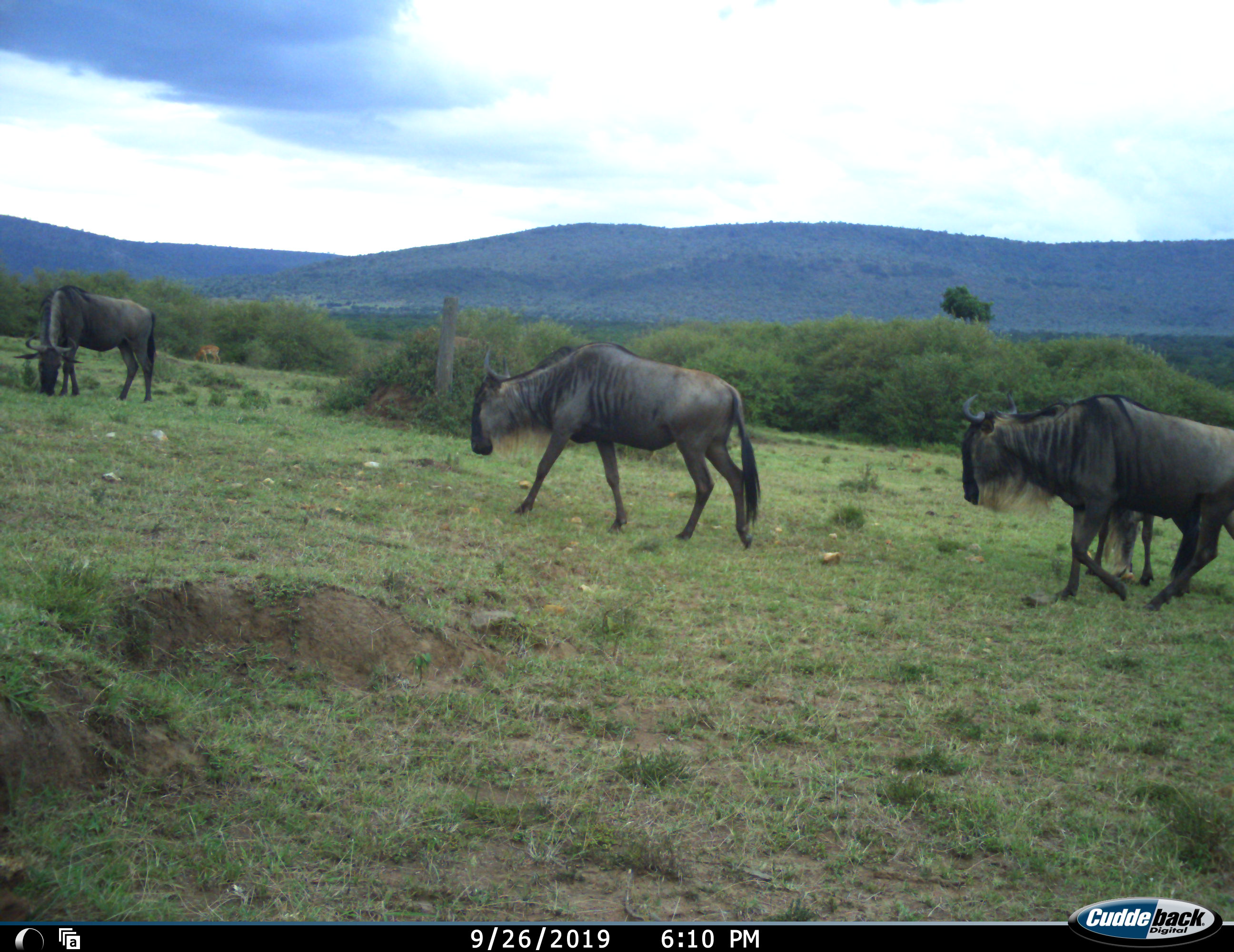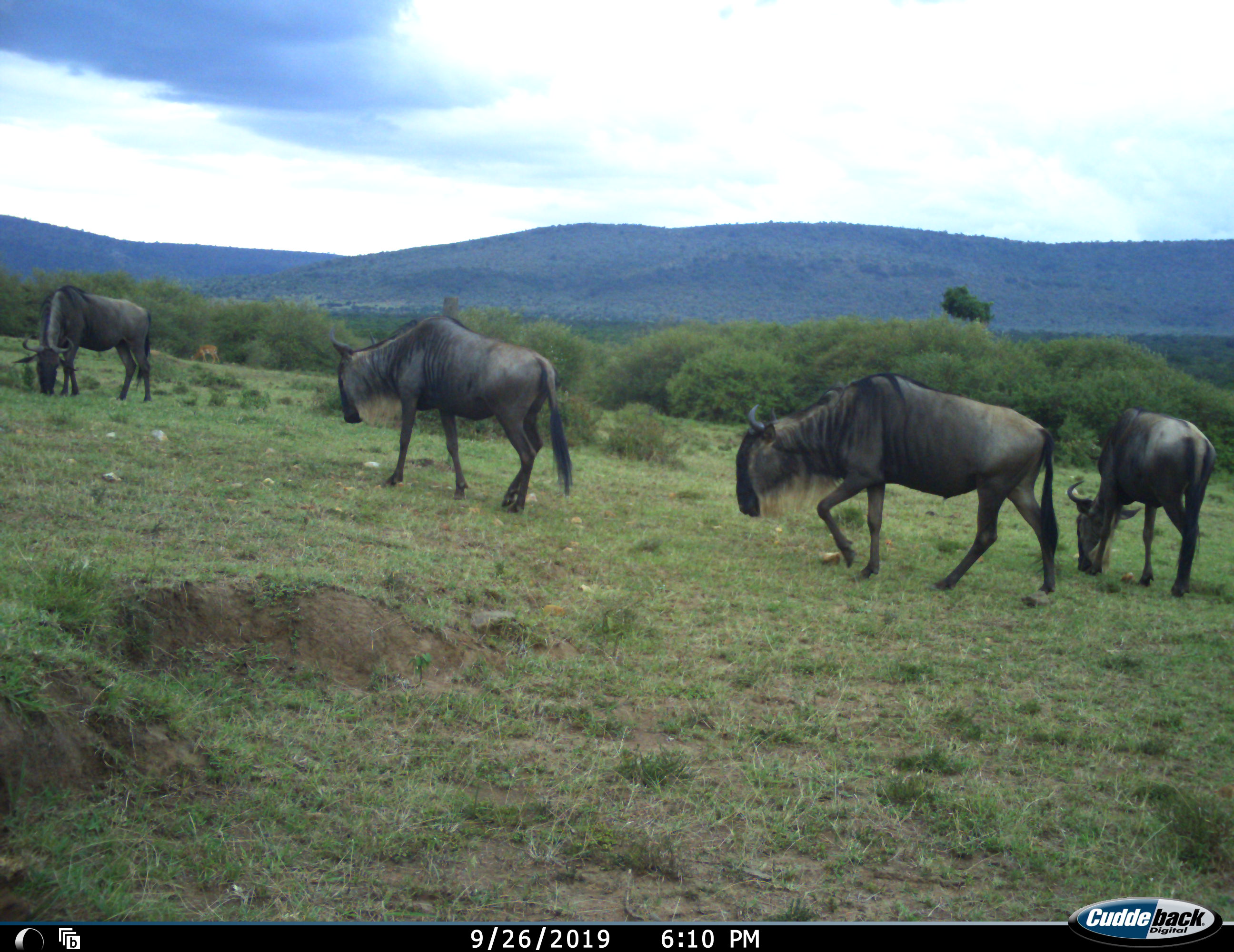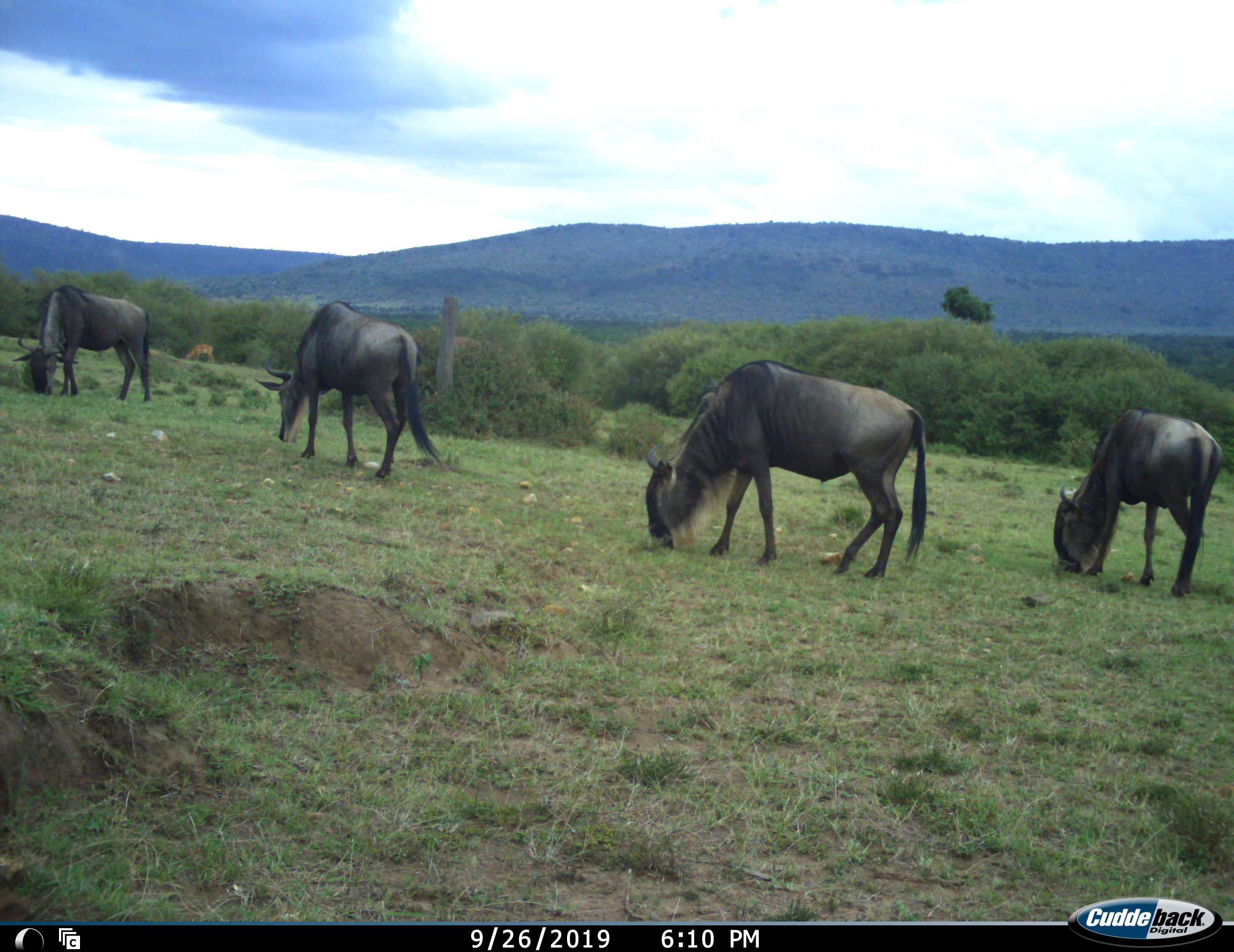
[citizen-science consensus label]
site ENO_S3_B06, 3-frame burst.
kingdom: Animalia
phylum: Chordata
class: Mammalia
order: Artiodactyla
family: Bovidae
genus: Connochaetes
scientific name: Connochaetes taurinus taurinus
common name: blue wildebeest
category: wildebeestblue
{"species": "wildebeestblue (blue wildebeest) (Connochaetes taurinus taurinus)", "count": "4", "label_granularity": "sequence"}